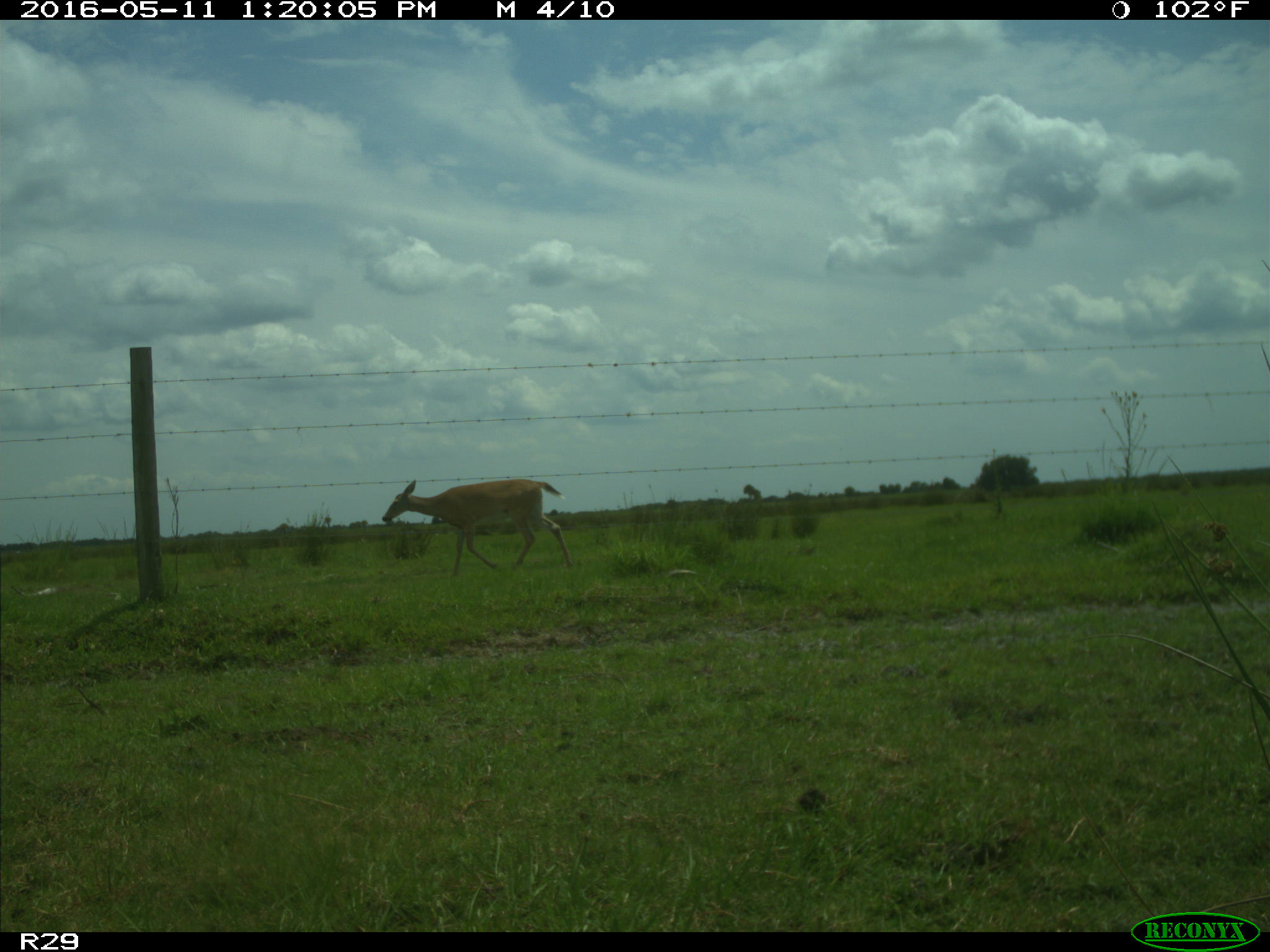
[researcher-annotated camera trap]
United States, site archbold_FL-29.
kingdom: Animalia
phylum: Chordata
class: Mammalia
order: Artiodactyla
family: Cervidae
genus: Odocoileus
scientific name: Odocoileus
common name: deer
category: unidentified deer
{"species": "unidentified deer (deer) (Odocoileus)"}